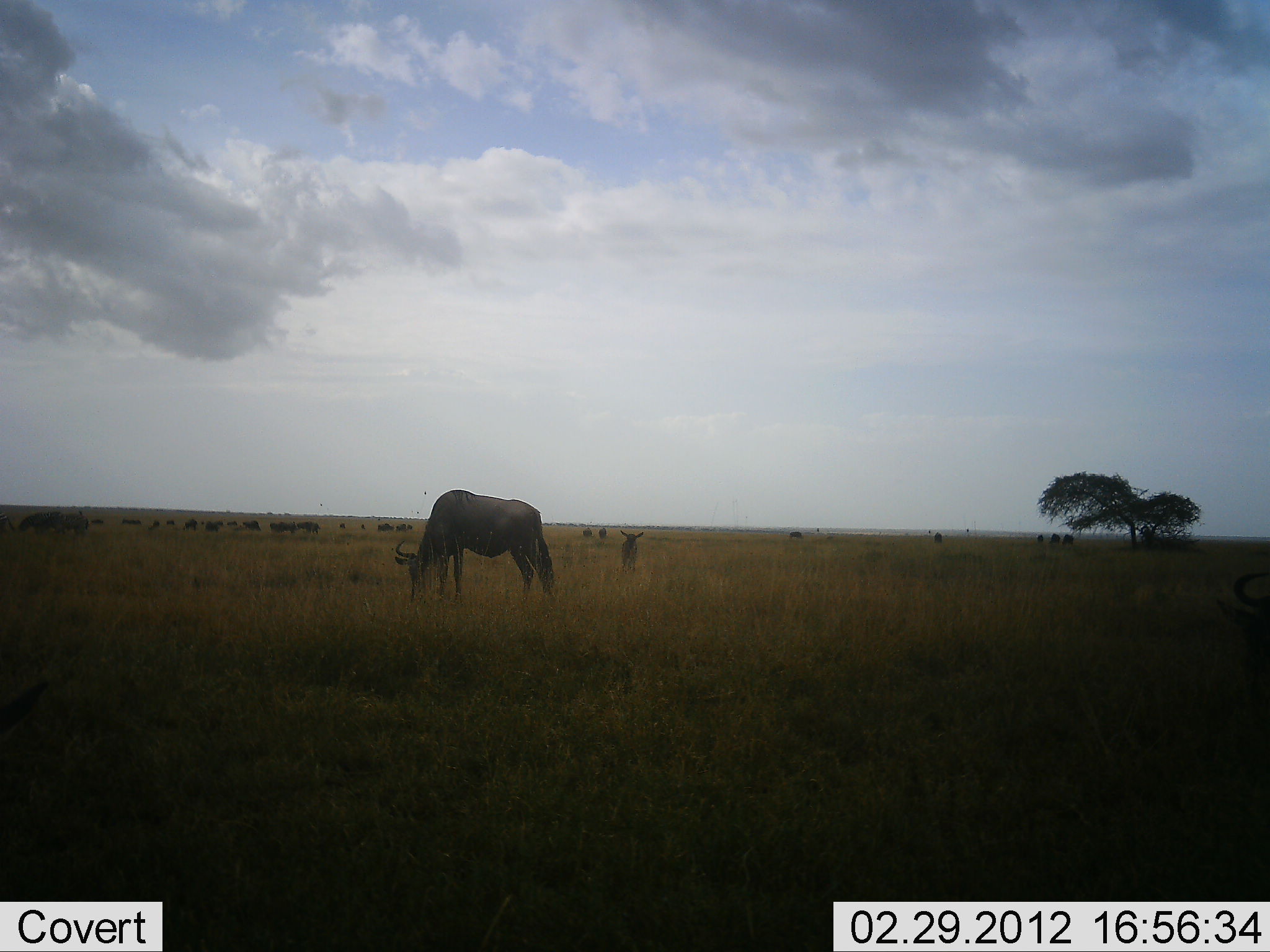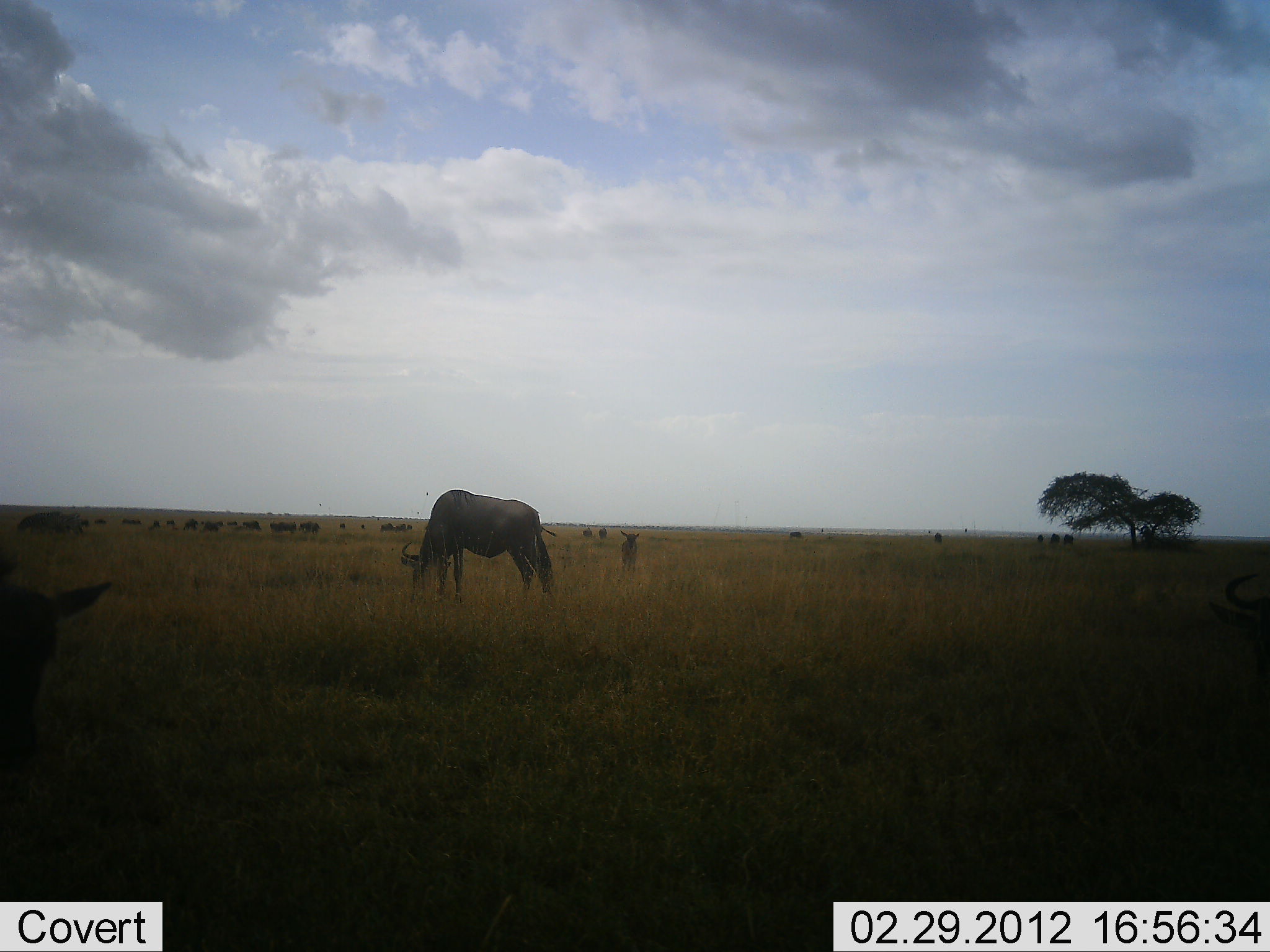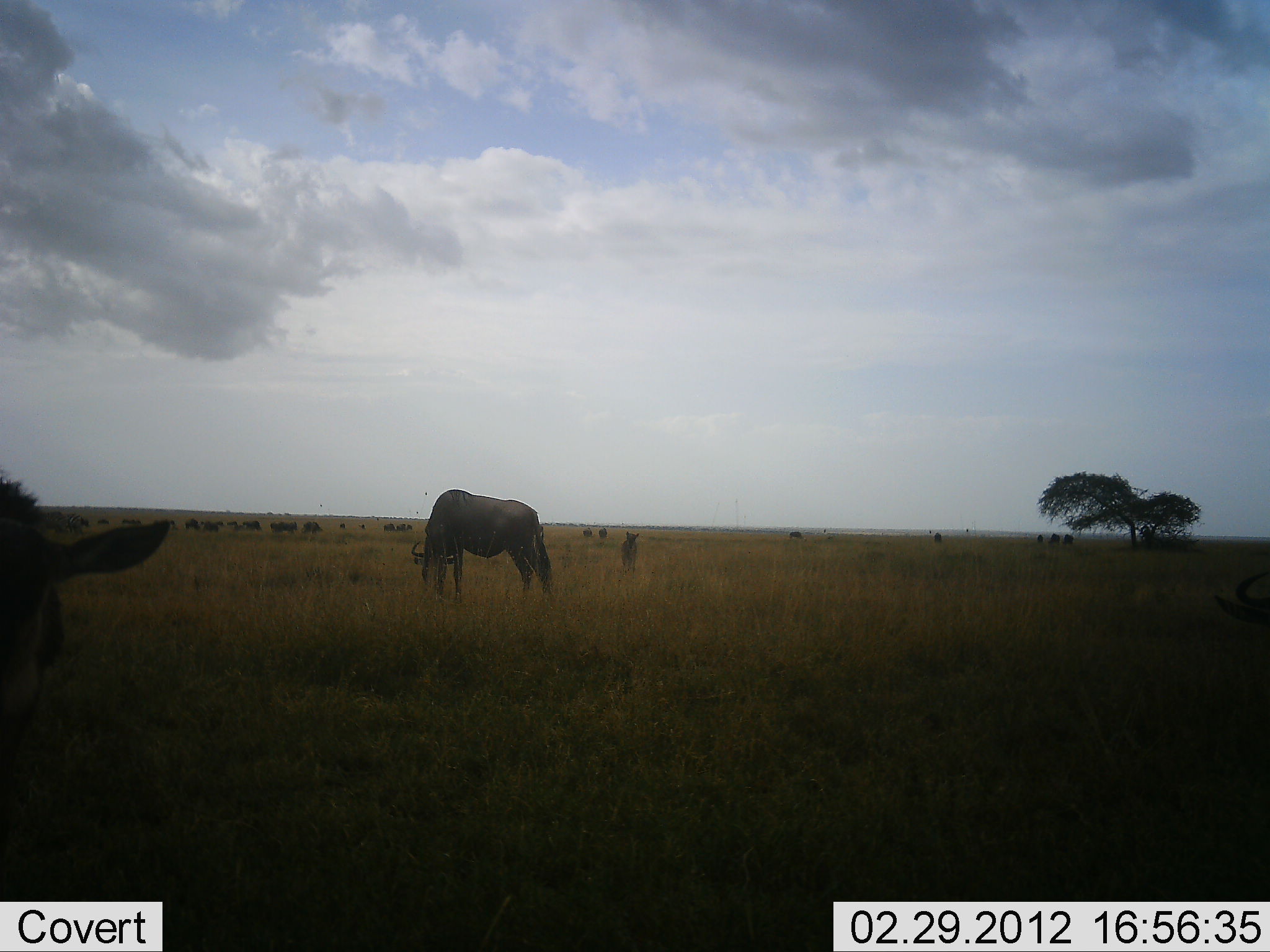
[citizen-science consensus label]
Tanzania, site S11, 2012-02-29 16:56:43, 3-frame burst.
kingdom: Animalia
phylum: Chordata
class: Mammalia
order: Artiodactyla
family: Bovidae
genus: Connochaetes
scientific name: Connochaetes taurinus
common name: blue wildebeest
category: wildebeest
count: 11-50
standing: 60%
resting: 13%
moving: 27%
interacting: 0%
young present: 40%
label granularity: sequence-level